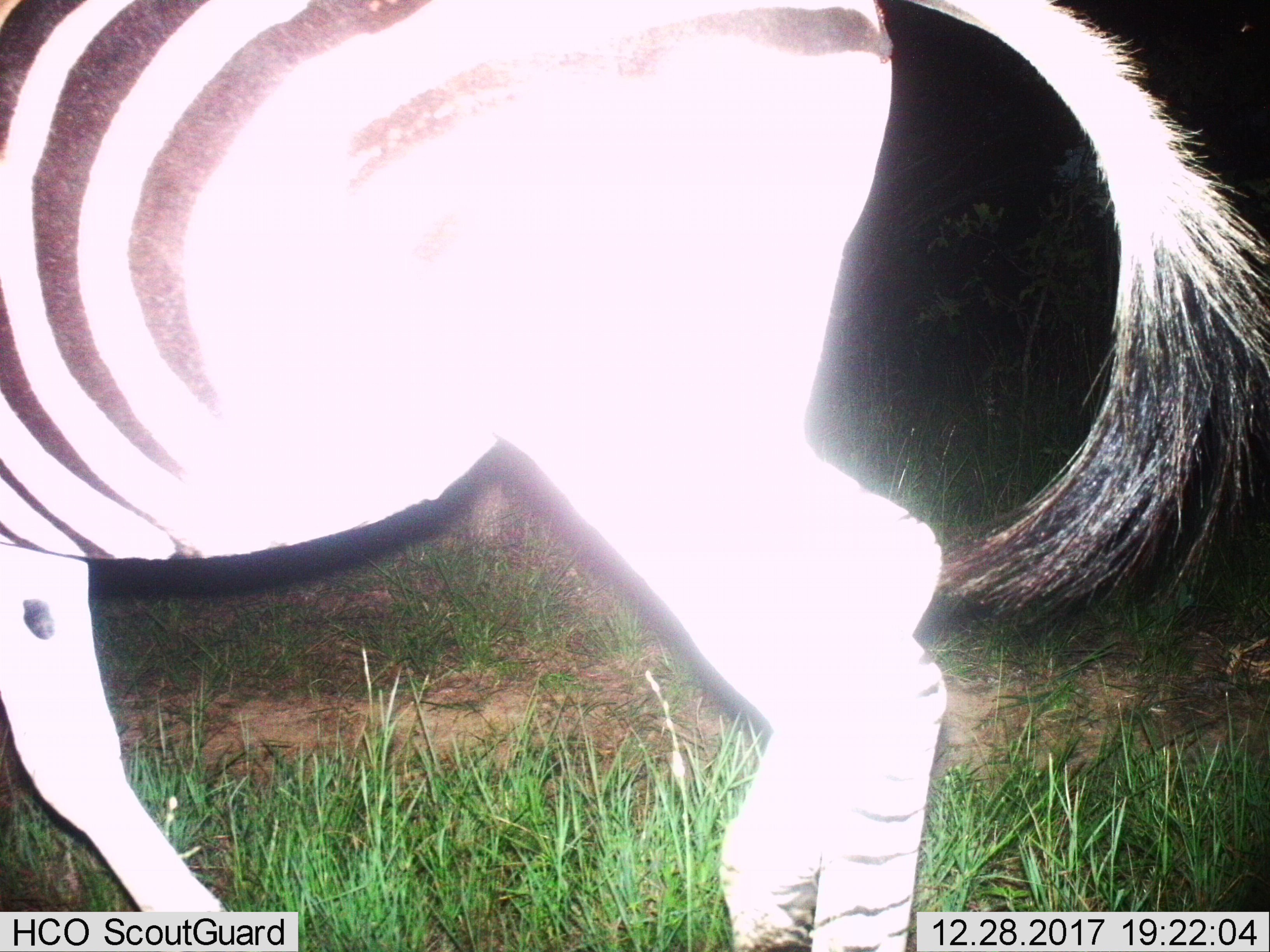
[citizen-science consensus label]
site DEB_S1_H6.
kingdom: Animalia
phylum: Chordata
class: Mammalia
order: Perissodactyla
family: Equidae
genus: Equus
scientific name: Equus quagga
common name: plains zebra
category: zebraplains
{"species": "zebraplains (plains zebra) (Equus quagga)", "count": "1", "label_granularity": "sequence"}